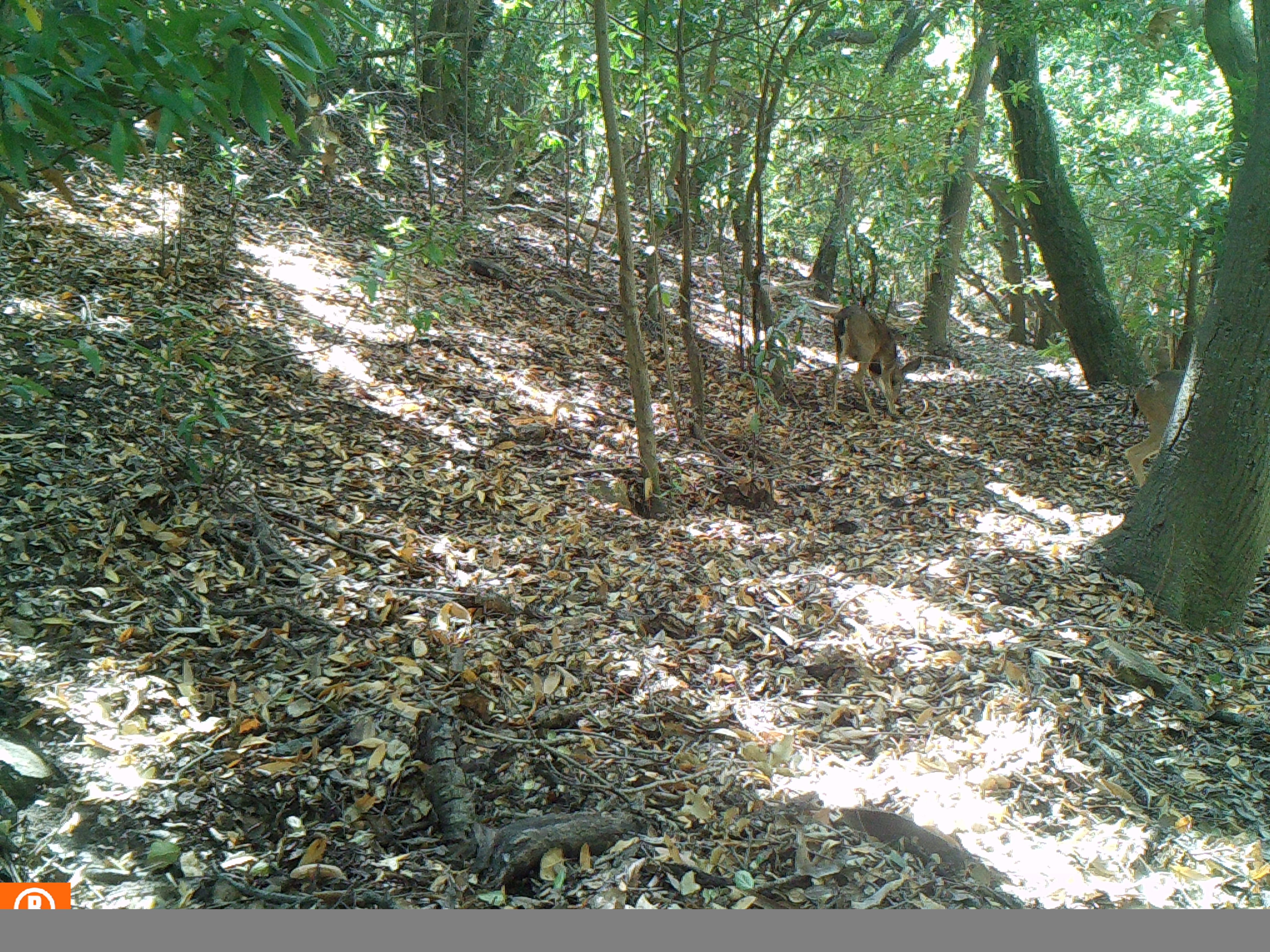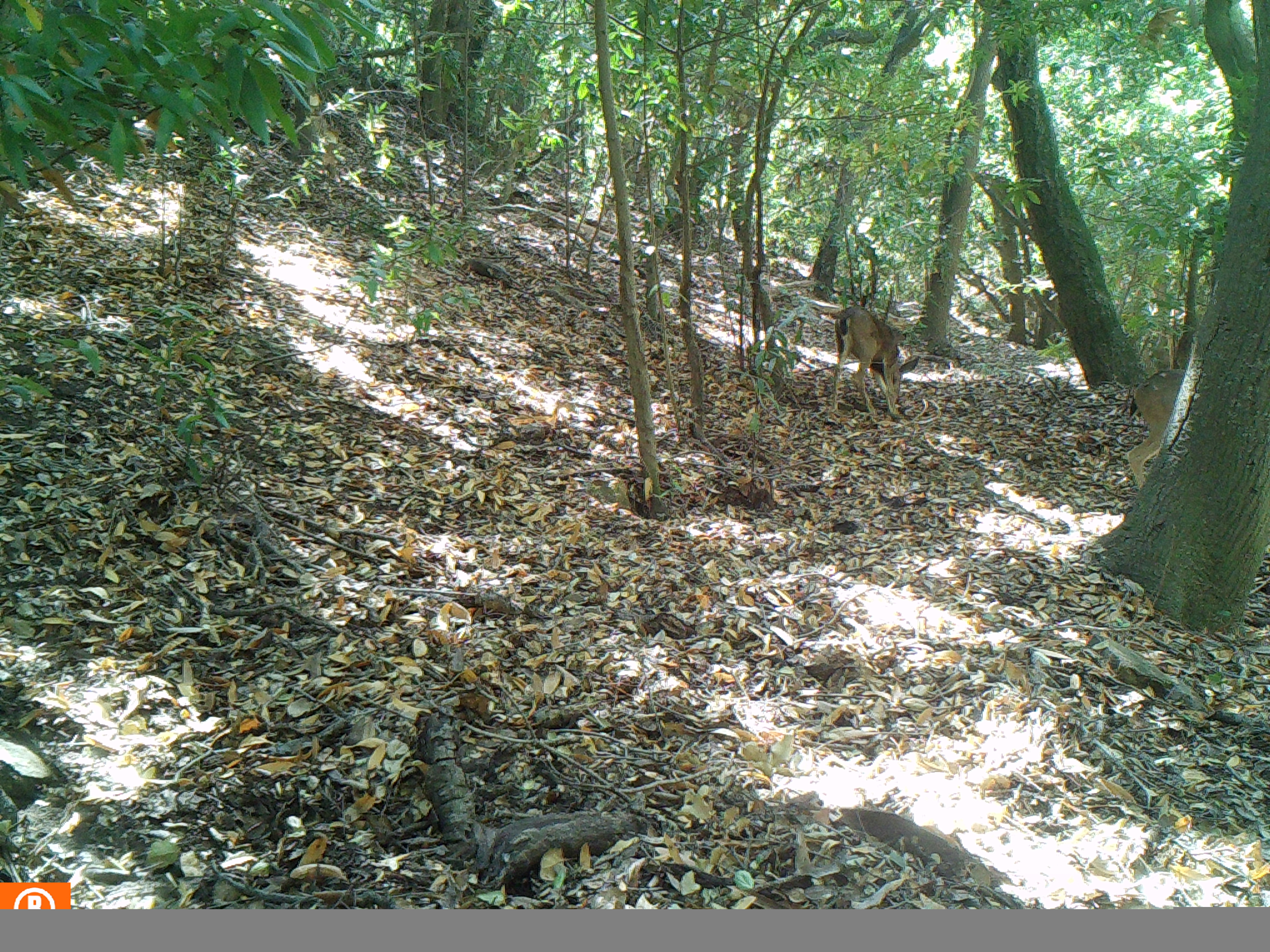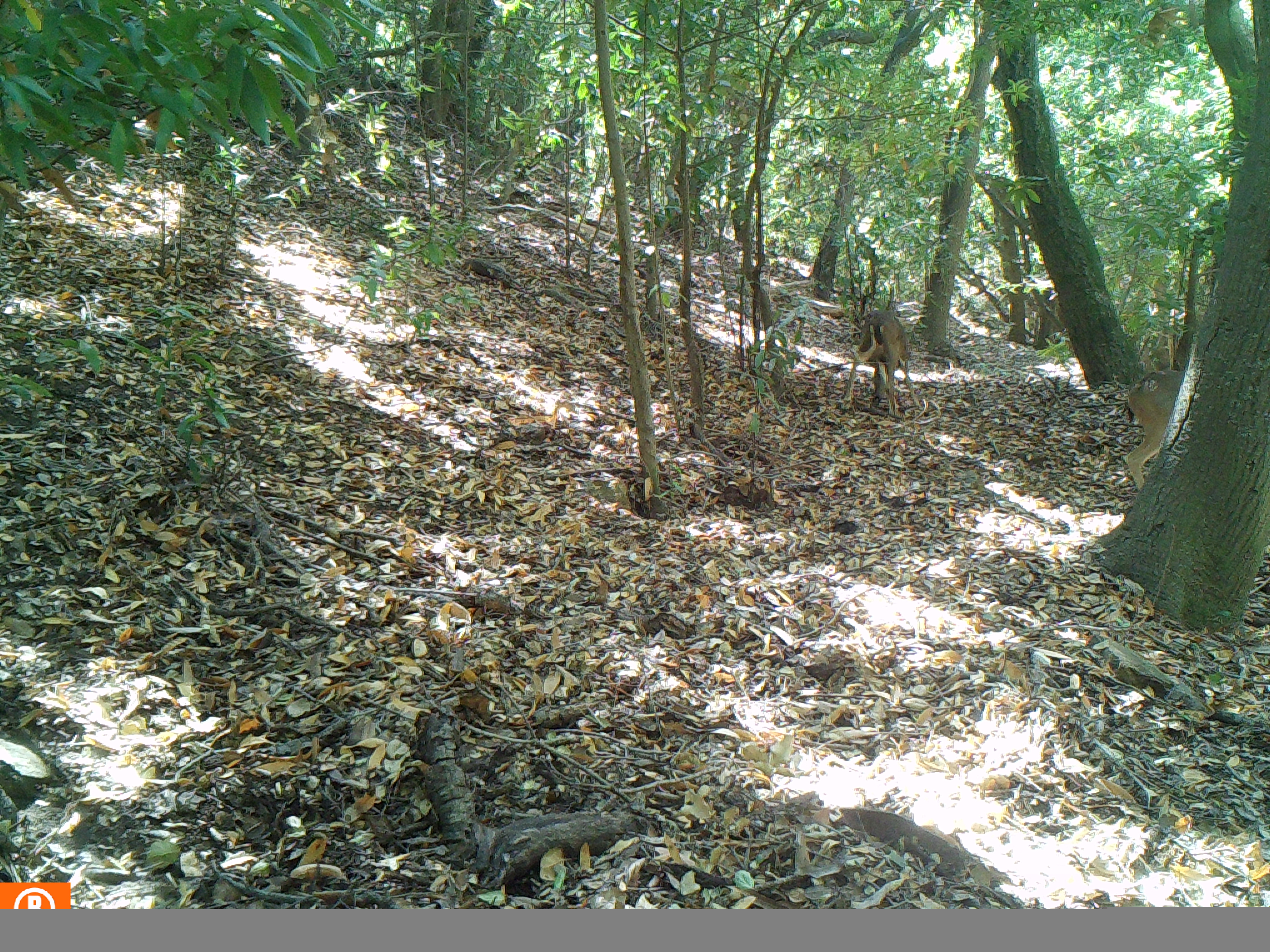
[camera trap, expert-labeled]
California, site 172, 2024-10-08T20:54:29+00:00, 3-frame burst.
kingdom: Animalia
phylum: Chordata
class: Mammalia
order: Artiodactyla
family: Cervidae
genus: Odocoileus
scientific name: Odocoileus hemionus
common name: mule deer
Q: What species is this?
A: Mule deer (Odocoileus hemionus).